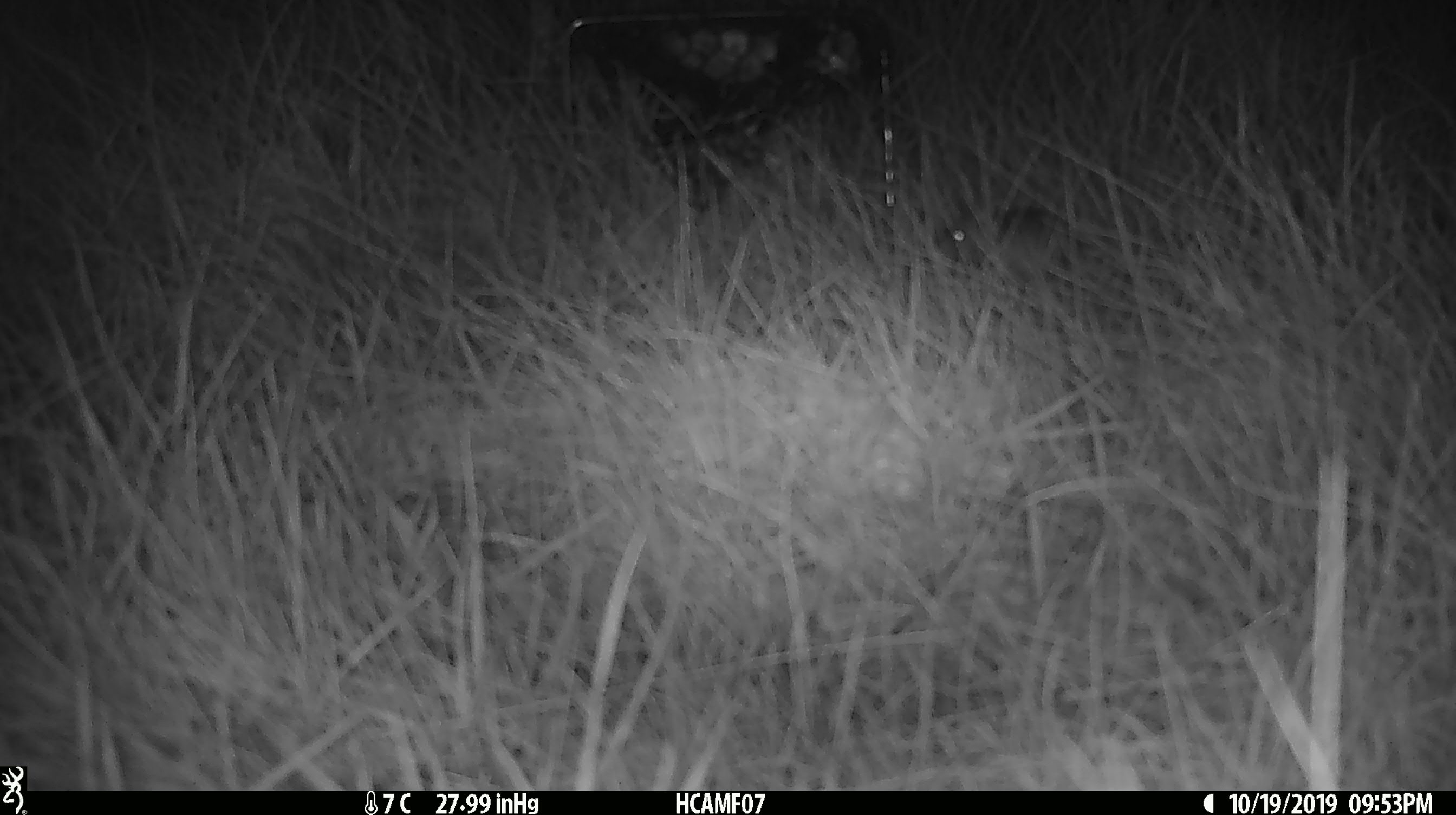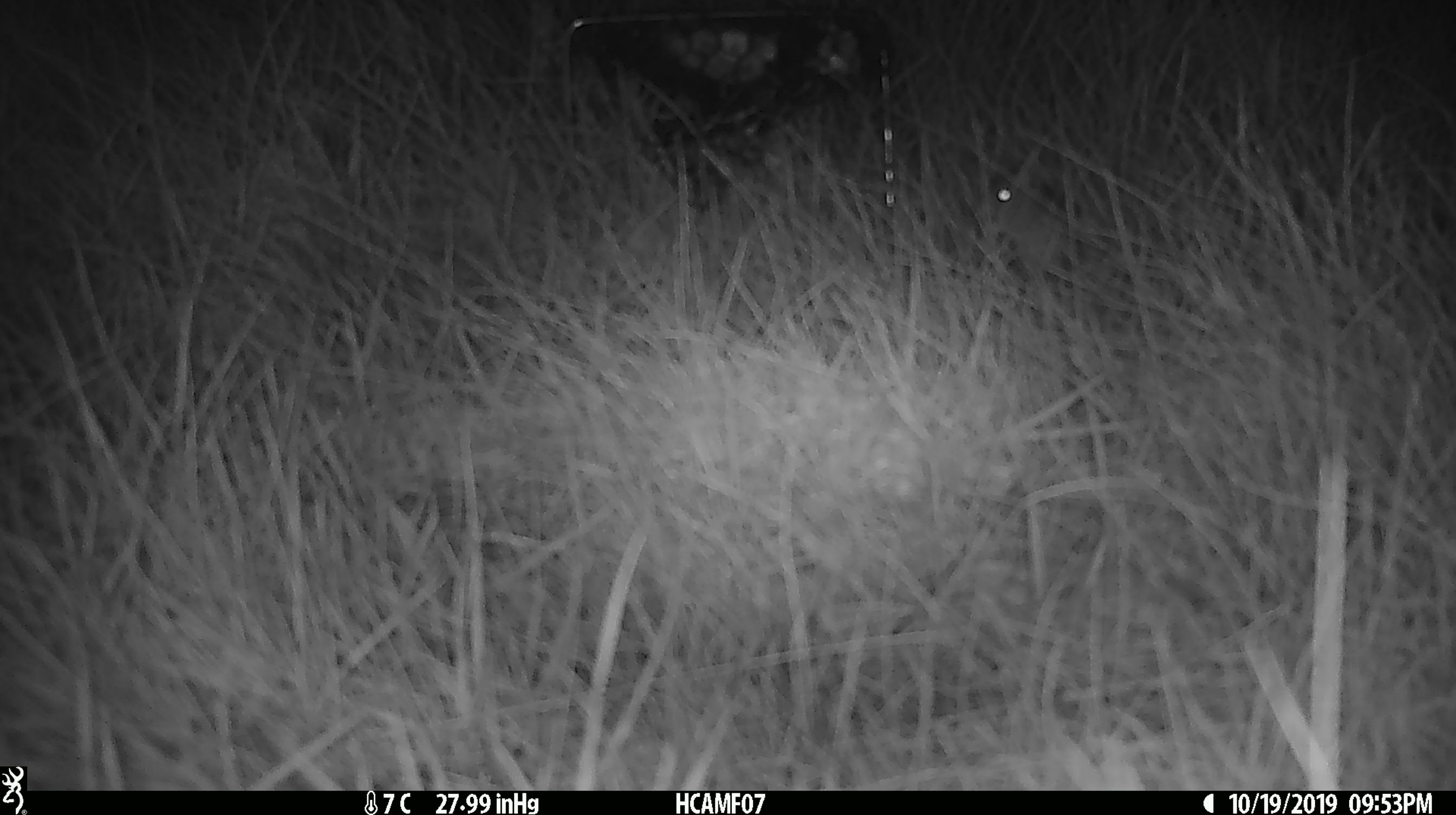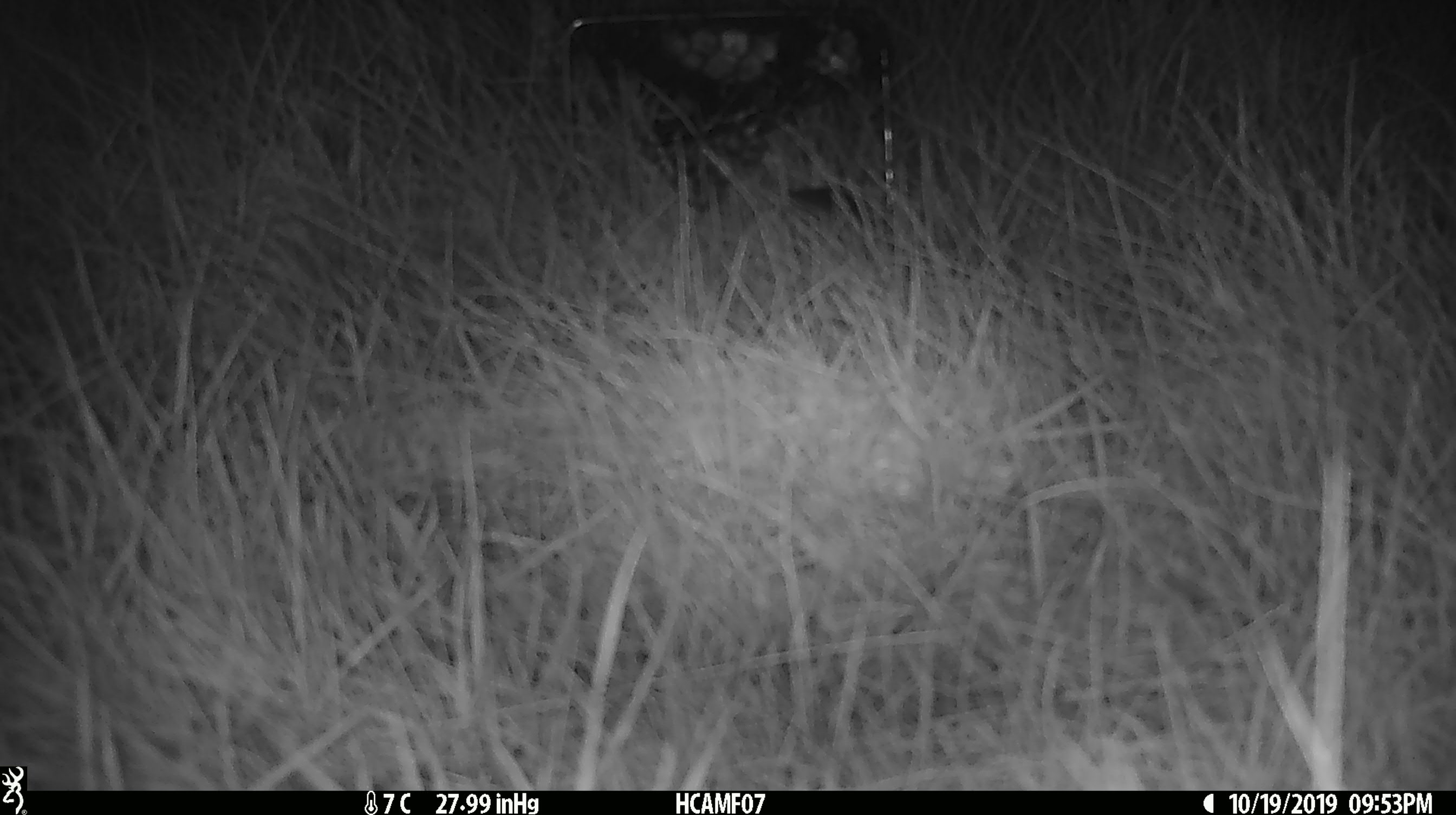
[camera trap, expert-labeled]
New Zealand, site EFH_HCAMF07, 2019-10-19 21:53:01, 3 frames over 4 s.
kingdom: Animalia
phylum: Chordata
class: Mammalia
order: Rodentia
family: Muridae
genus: Mus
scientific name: Mus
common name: mouse